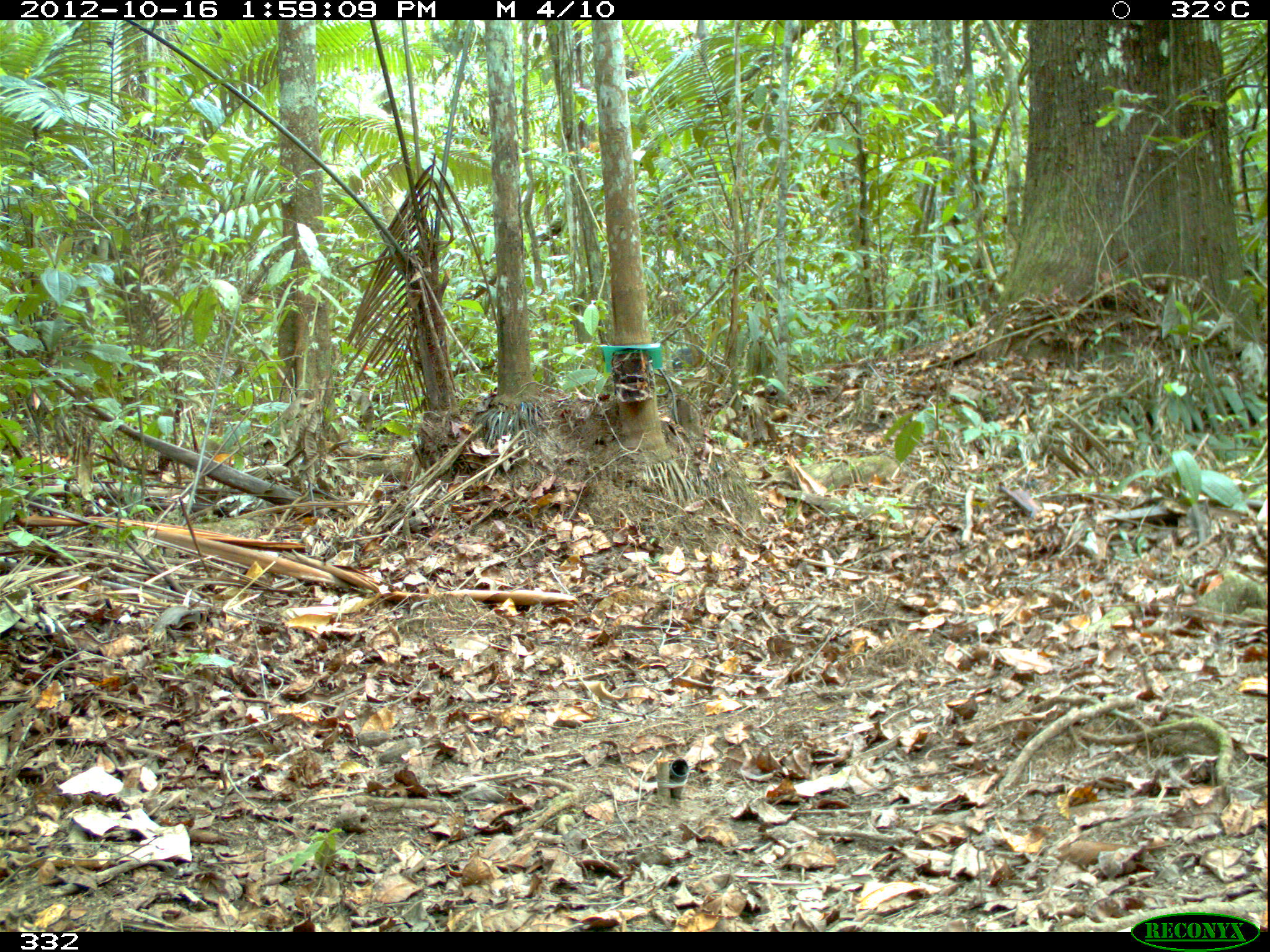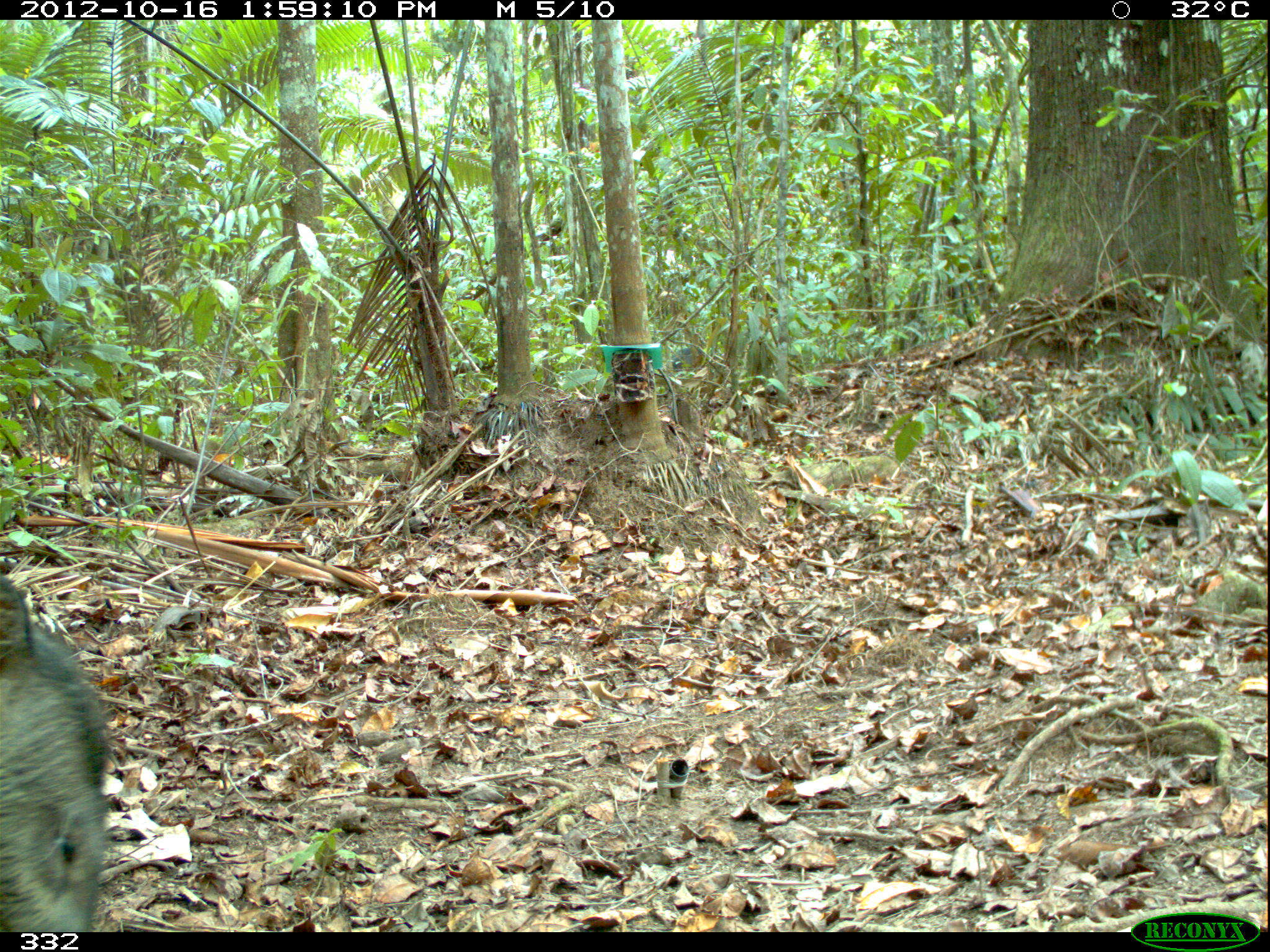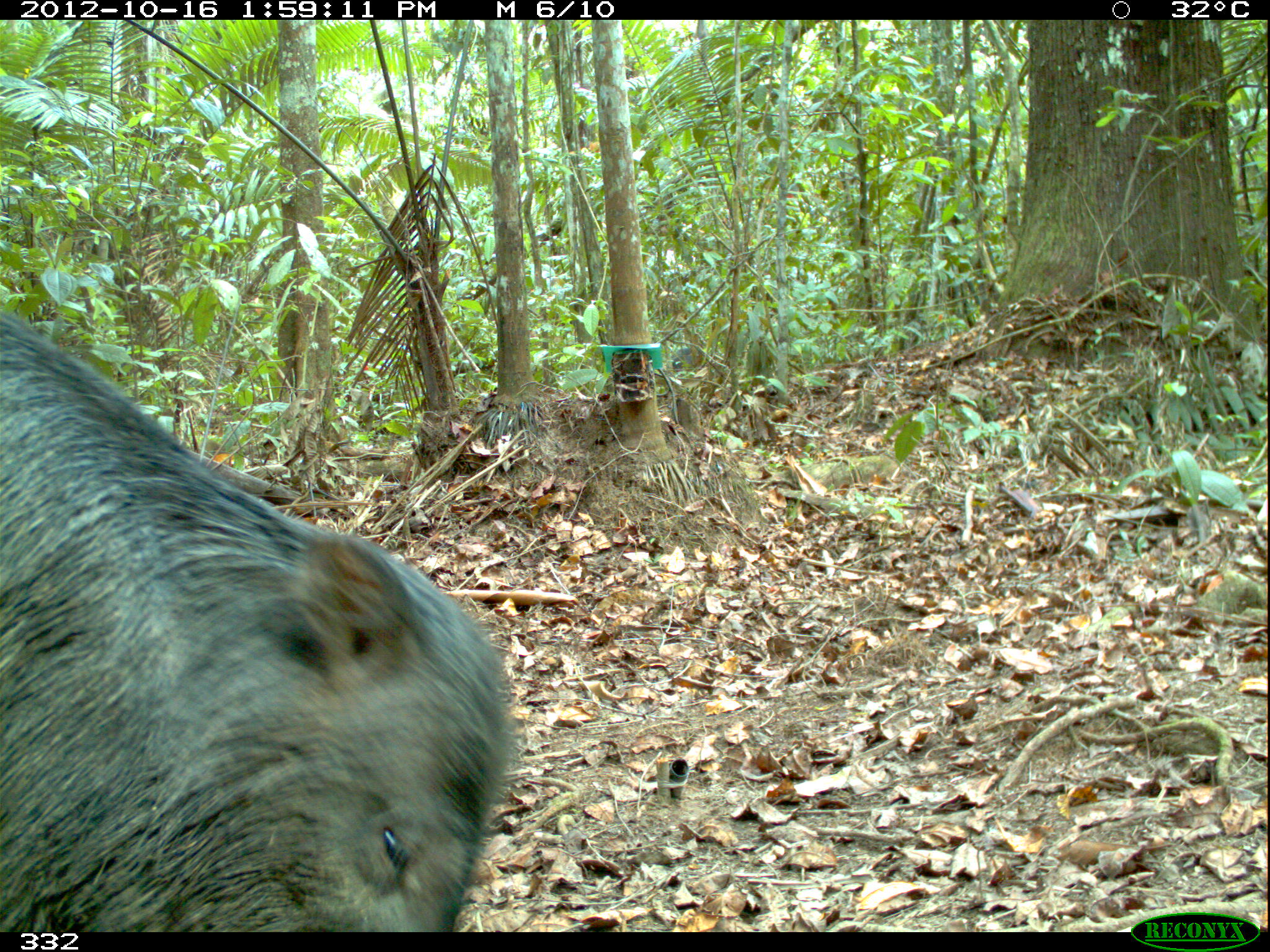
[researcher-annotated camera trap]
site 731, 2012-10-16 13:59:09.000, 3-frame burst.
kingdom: Animalia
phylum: Chordata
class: Mammalia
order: Artiodactyla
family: Tayassuidae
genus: Tayassu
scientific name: Tayassu pecari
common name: white-lipped peccary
Tayassu pecari (white-lipped peccary).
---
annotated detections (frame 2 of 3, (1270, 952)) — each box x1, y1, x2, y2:
tayassu pecari: 0, 572, 116, 931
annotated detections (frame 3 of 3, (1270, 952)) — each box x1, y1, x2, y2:
tayassu pecari: 0, 304, 525, 932